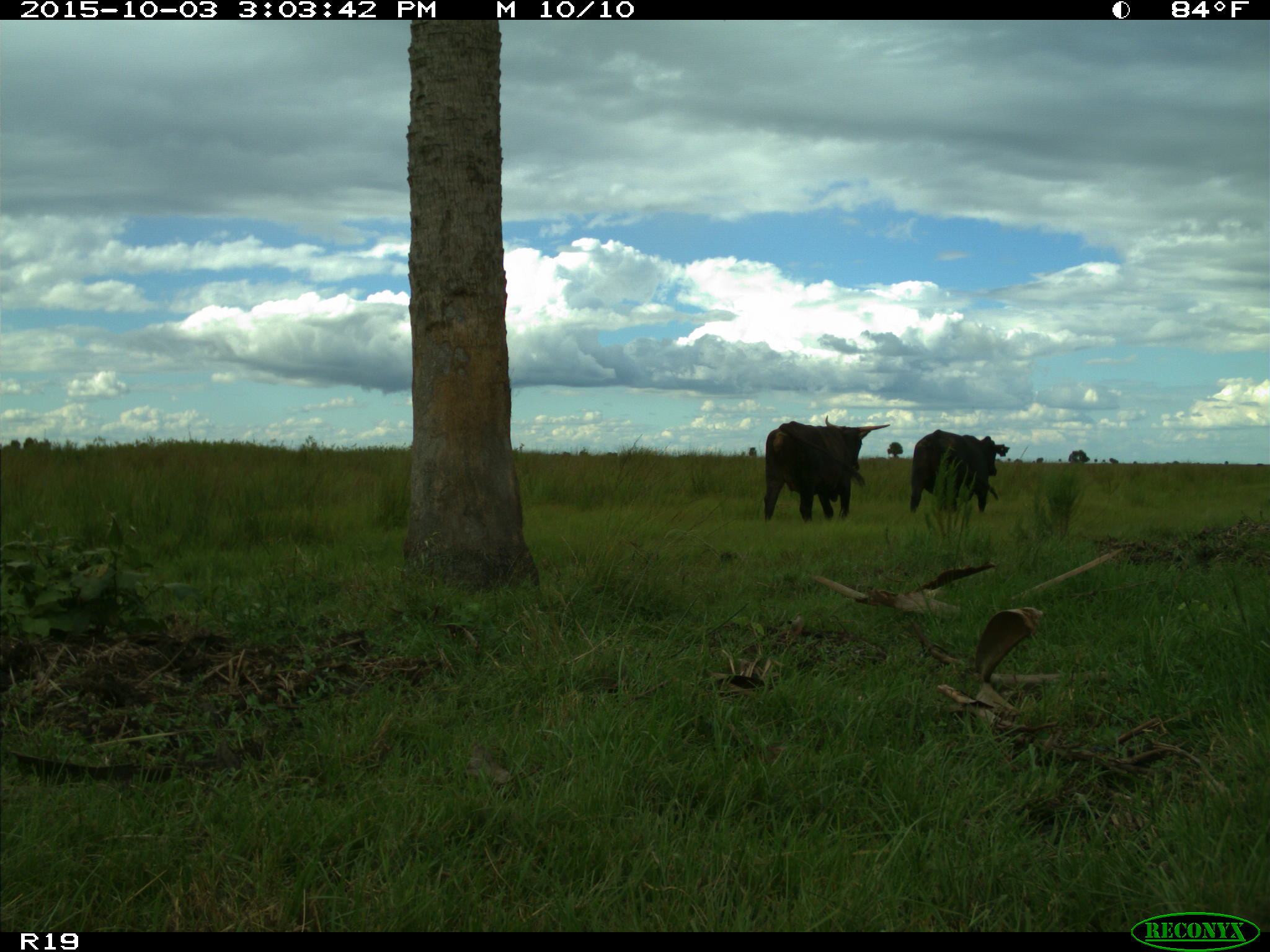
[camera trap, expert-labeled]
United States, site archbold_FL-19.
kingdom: Animalia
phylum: Chordata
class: Mammalia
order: Artiodactyla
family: Bovidae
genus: Bos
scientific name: Bos taurus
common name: domestic cow